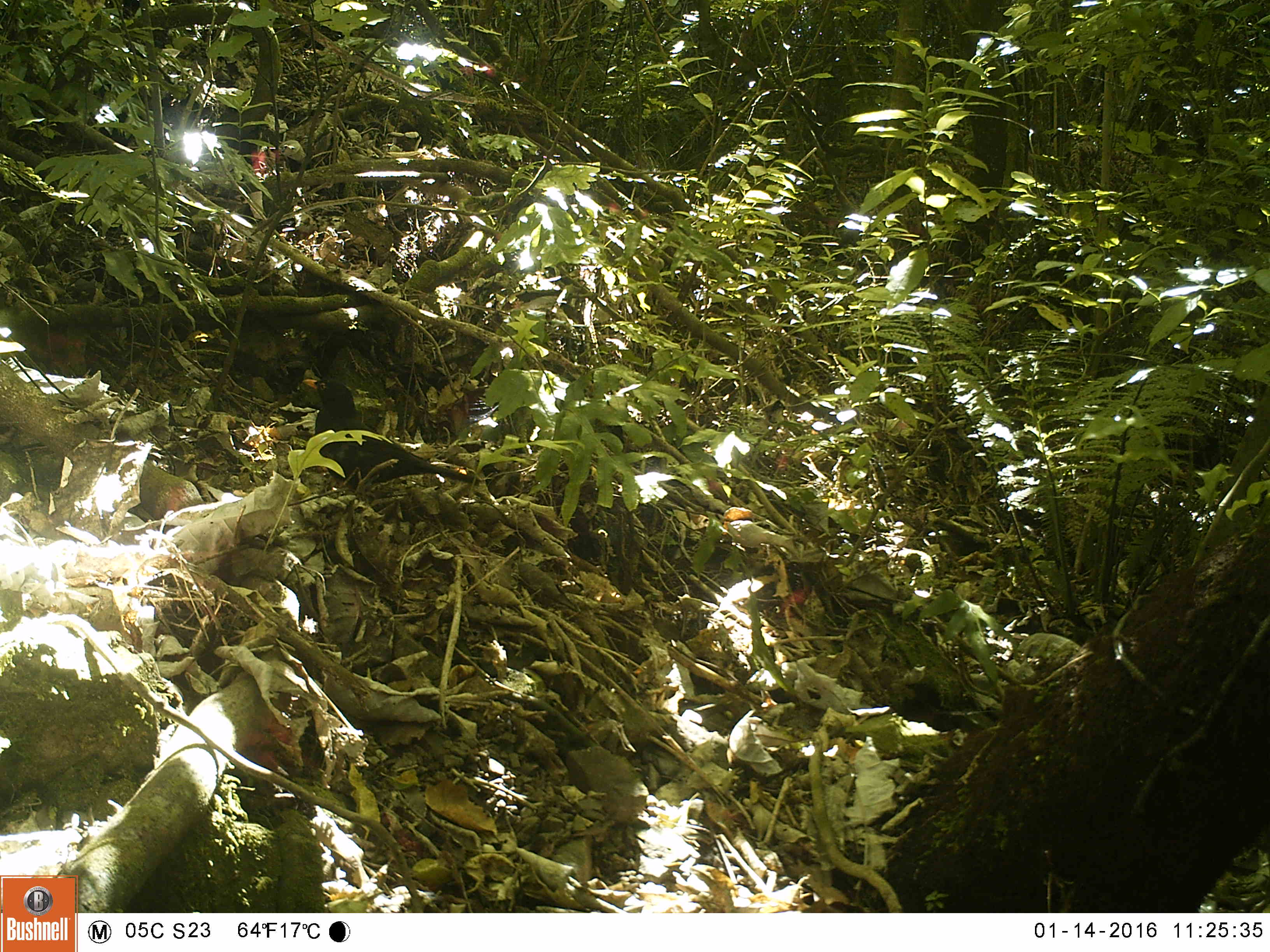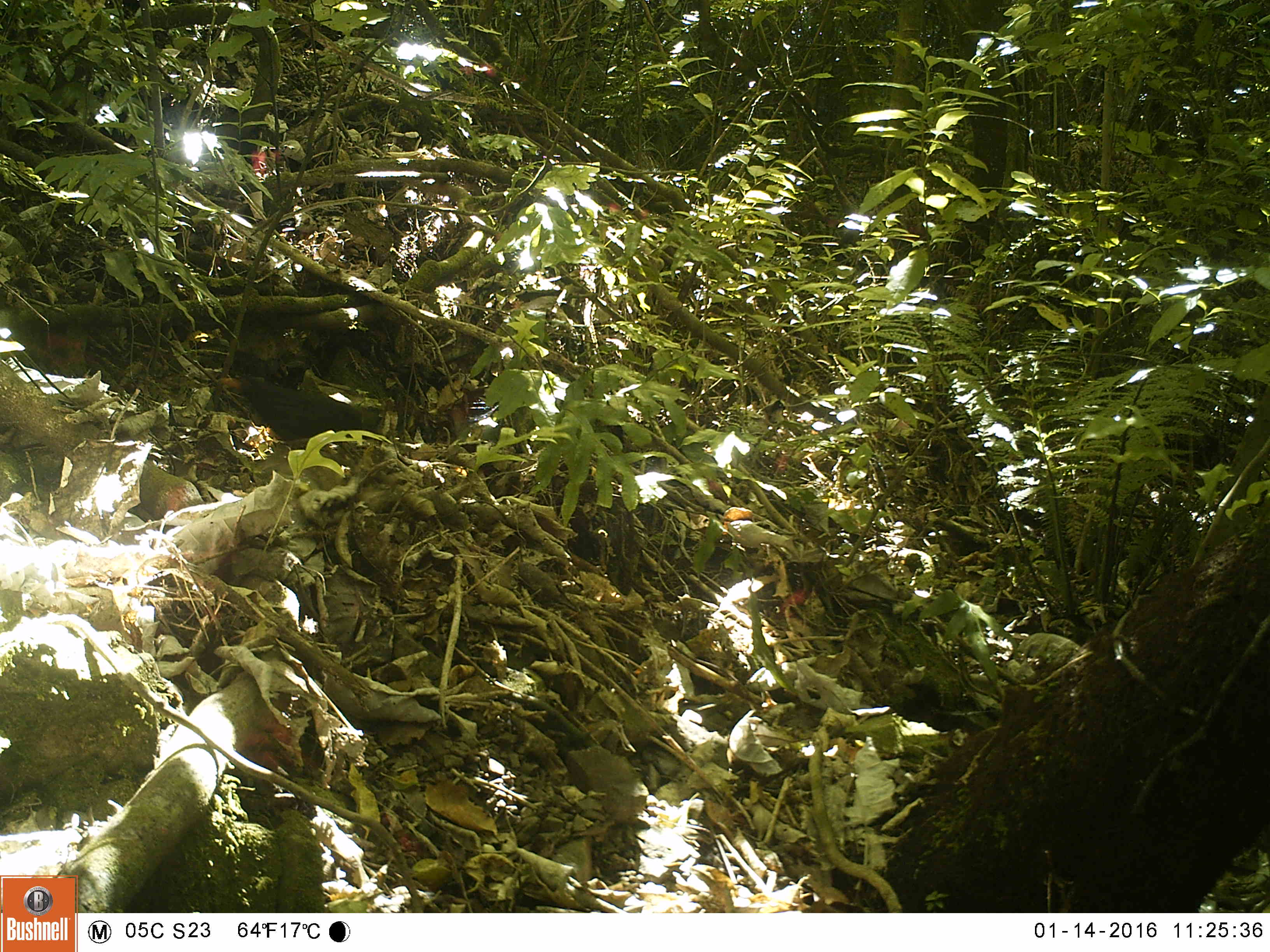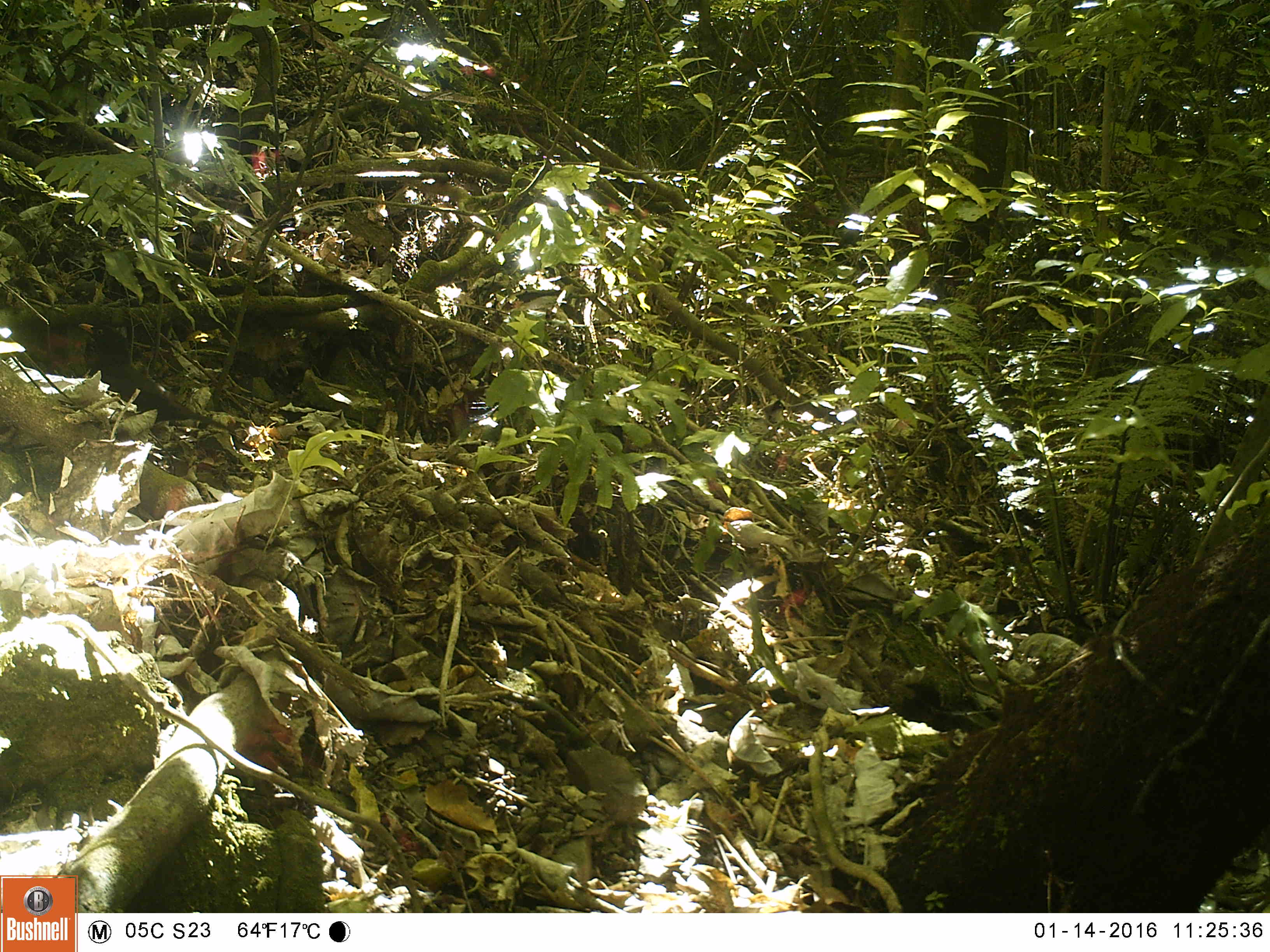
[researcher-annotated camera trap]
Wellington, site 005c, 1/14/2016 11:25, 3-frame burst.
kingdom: Animalia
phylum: Chordata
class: Aves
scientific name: Aves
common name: bird